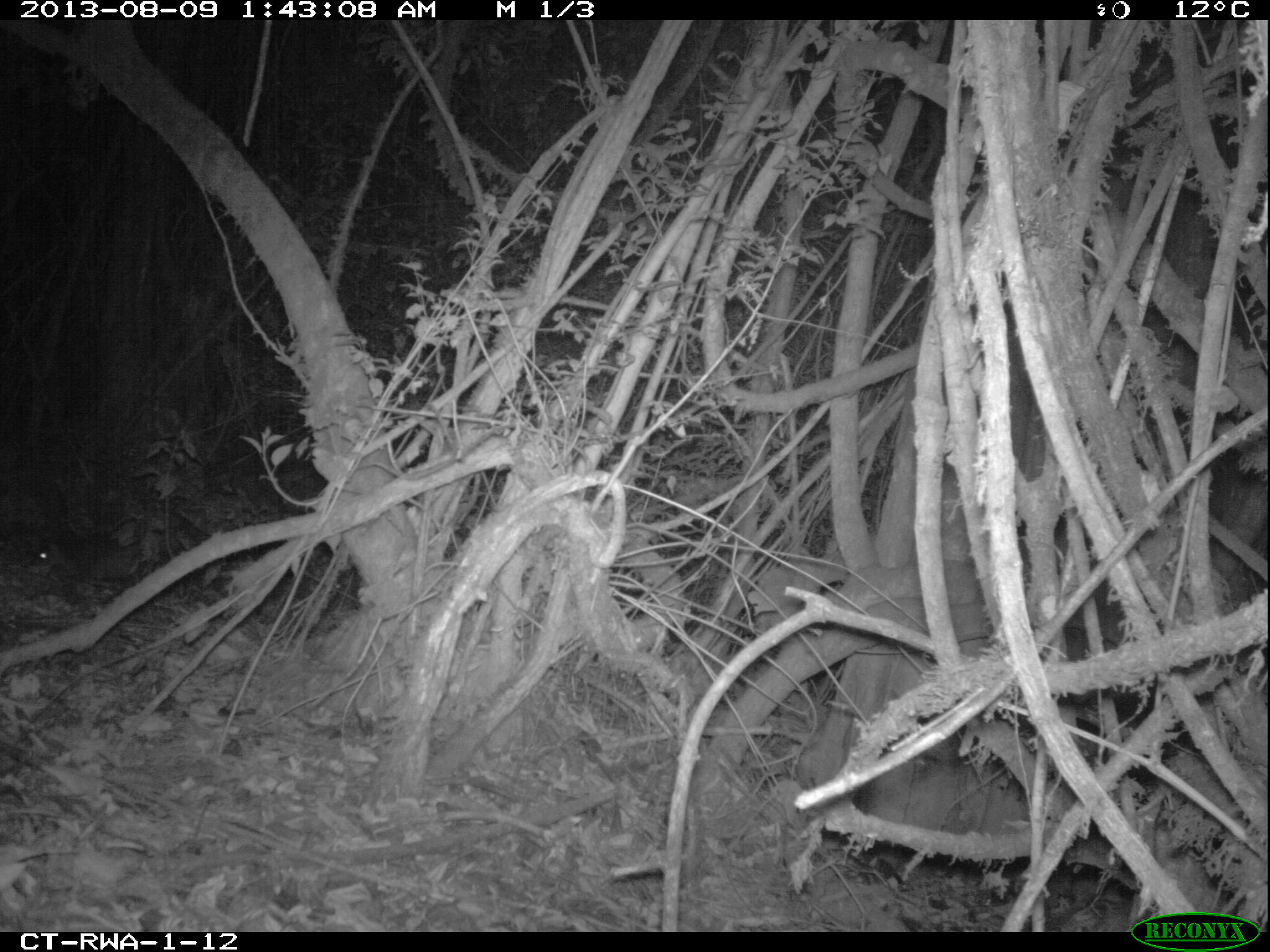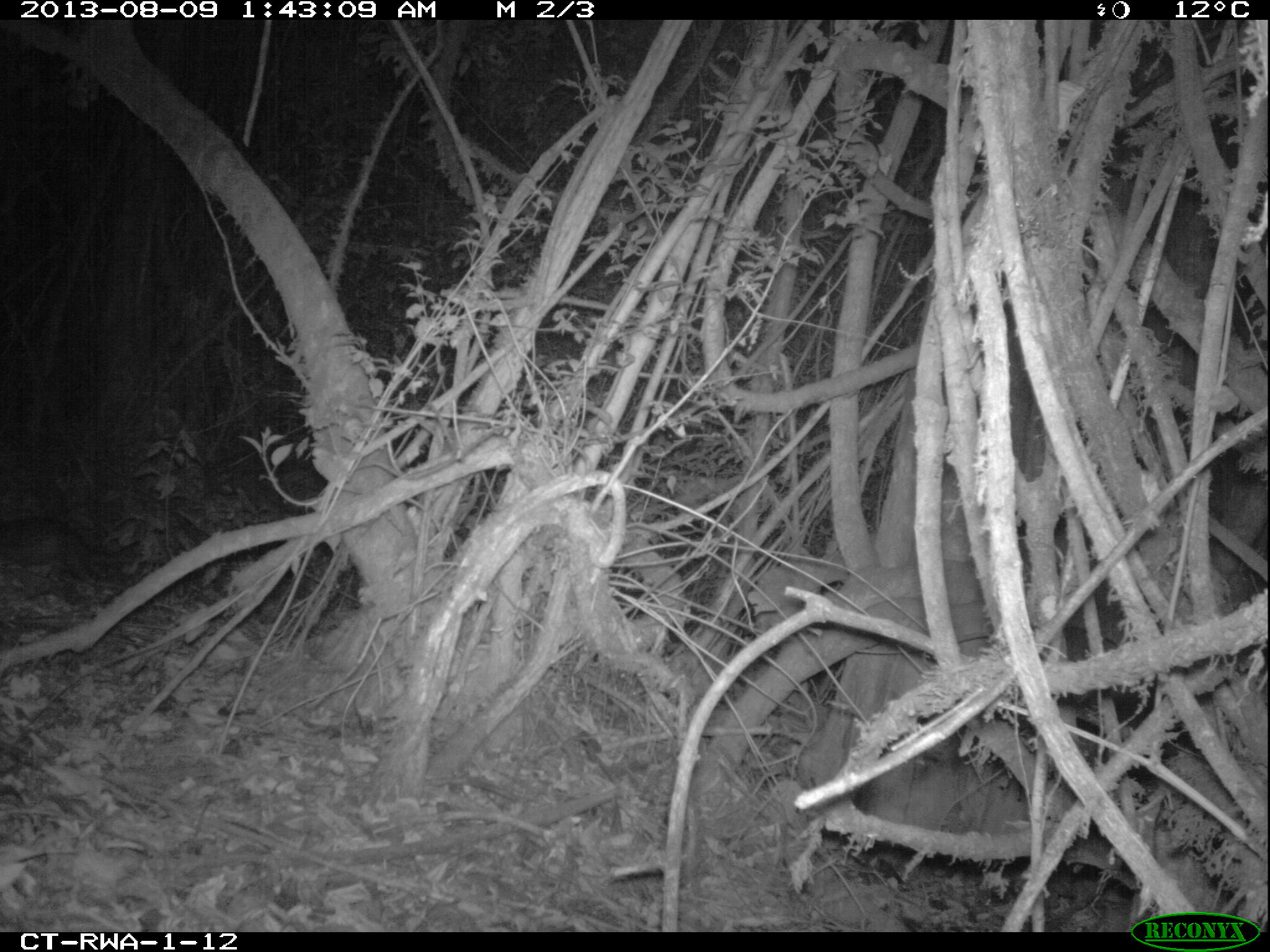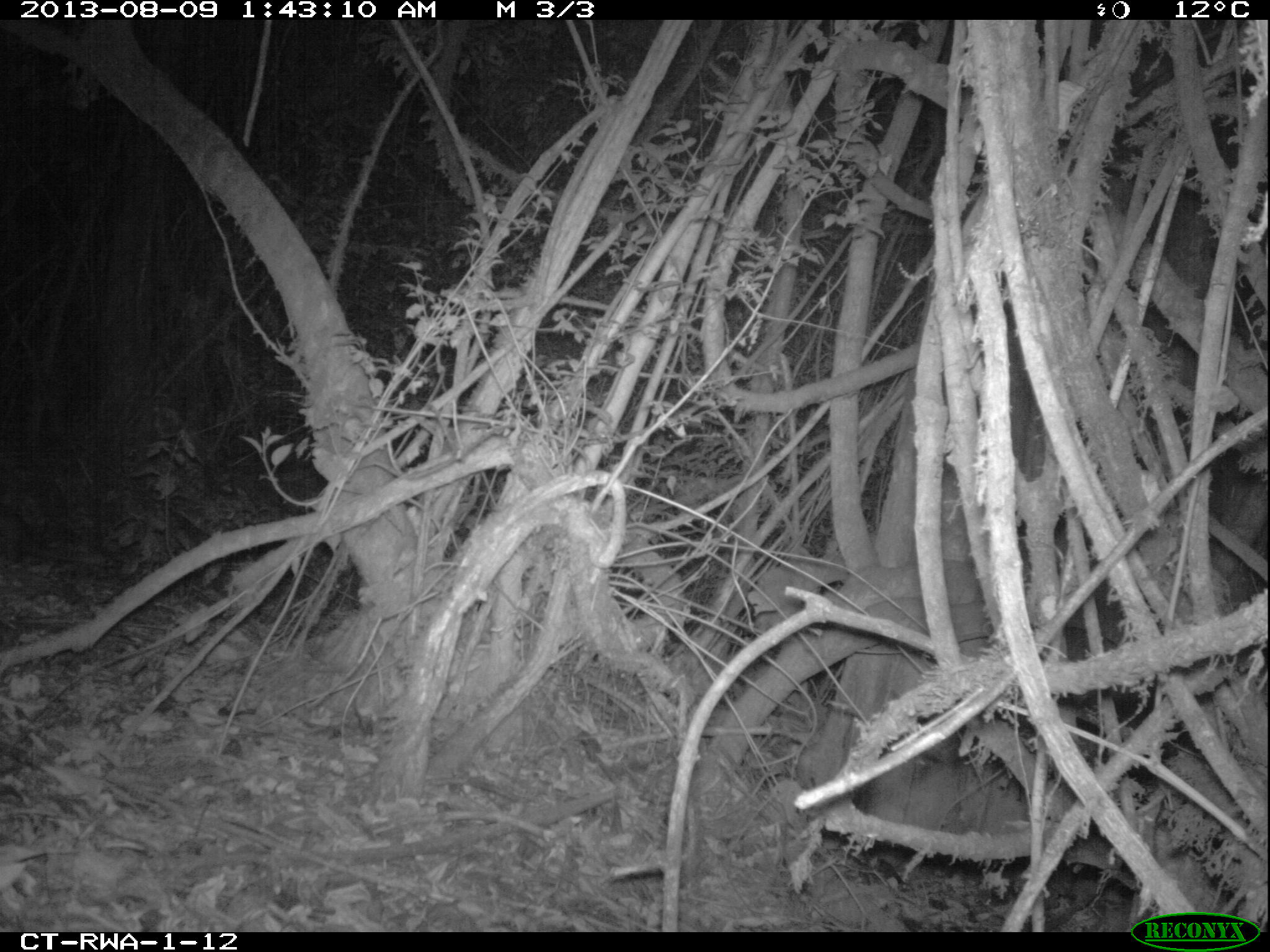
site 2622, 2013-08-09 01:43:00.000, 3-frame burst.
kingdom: Animalia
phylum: Chordata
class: Mammalia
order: Rodentia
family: Muridae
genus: Oenomys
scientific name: Oenomys hypoxanthus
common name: common rufous-nosed rat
Oenomys hypoxanthus (common rufous-nosed rat), count 1.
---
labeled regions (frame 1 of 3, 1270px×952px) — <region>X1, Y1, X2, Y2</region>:
oenomys hypoxanthus: <region>31, 529, 149, 581</region>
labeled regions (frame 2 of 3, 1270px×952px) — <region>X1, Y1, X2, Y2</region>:
oenomys hypoxanthus: <region>0, 511, 172, 593</region>